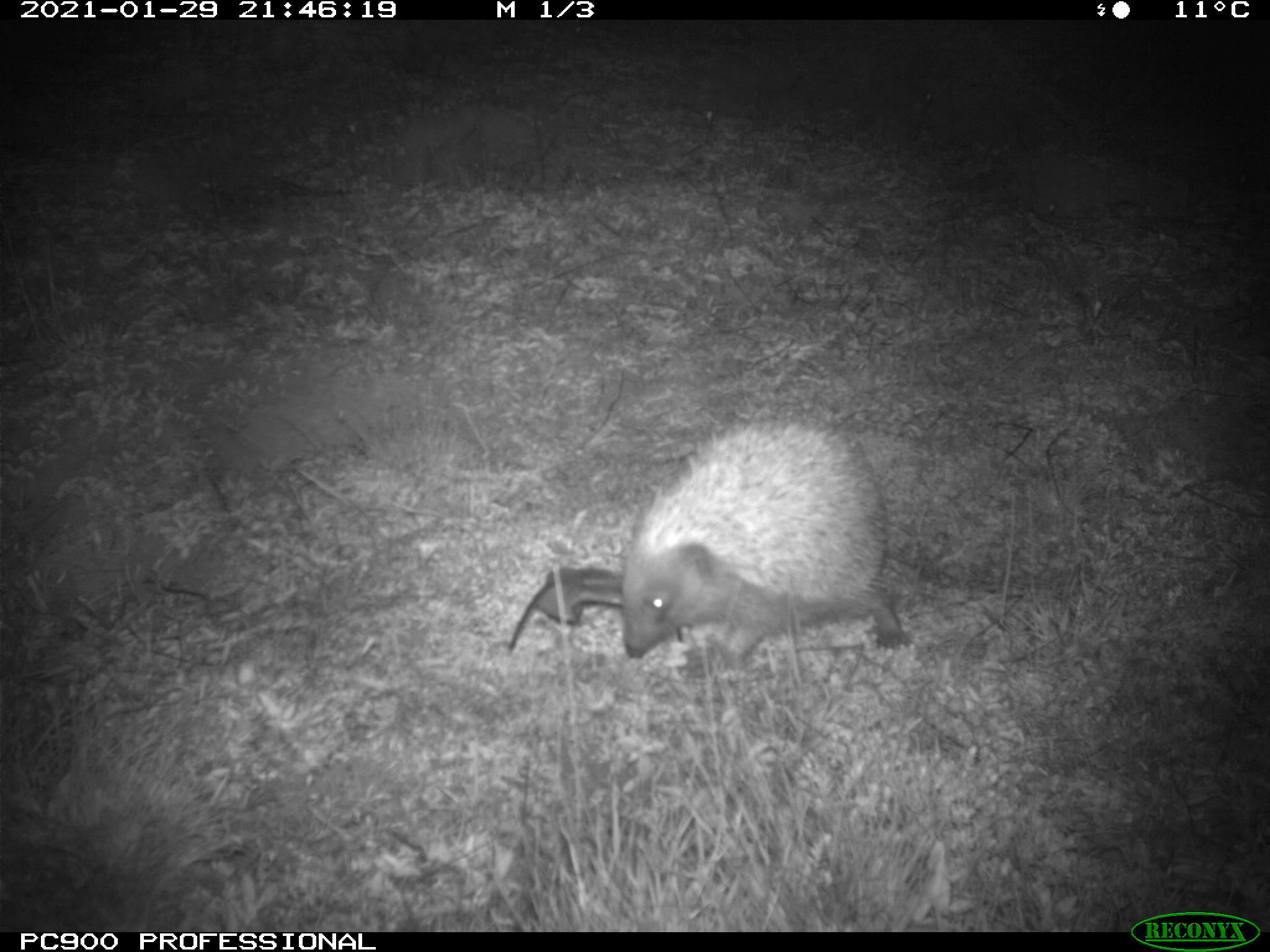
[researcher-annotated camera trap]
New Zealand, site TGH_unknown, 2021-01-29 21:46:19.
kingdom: Animalia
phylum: Chordata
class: Mammalia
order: Eulipotyphla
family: Erinaceidae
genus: Erinaceus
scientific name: Erinaceus europaeus europaeus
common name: european hedgehog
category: hedgehog